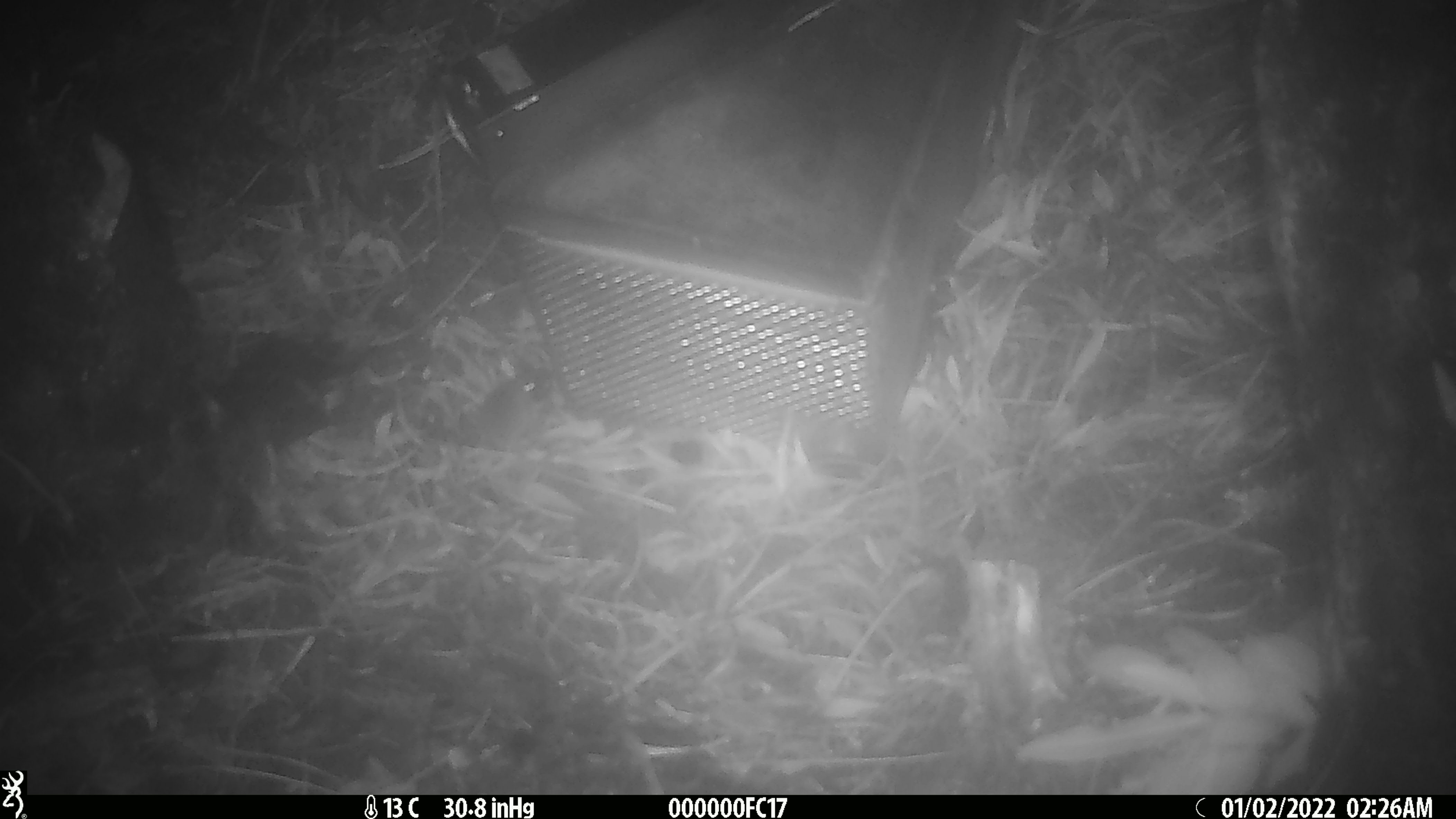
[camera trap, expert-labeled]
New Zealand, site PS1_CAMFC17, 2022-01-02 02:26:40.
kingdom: Animalia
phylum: Chordata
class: Mammalia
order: Rodentia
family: Muridae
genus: Mus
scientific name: Mus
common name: mouse